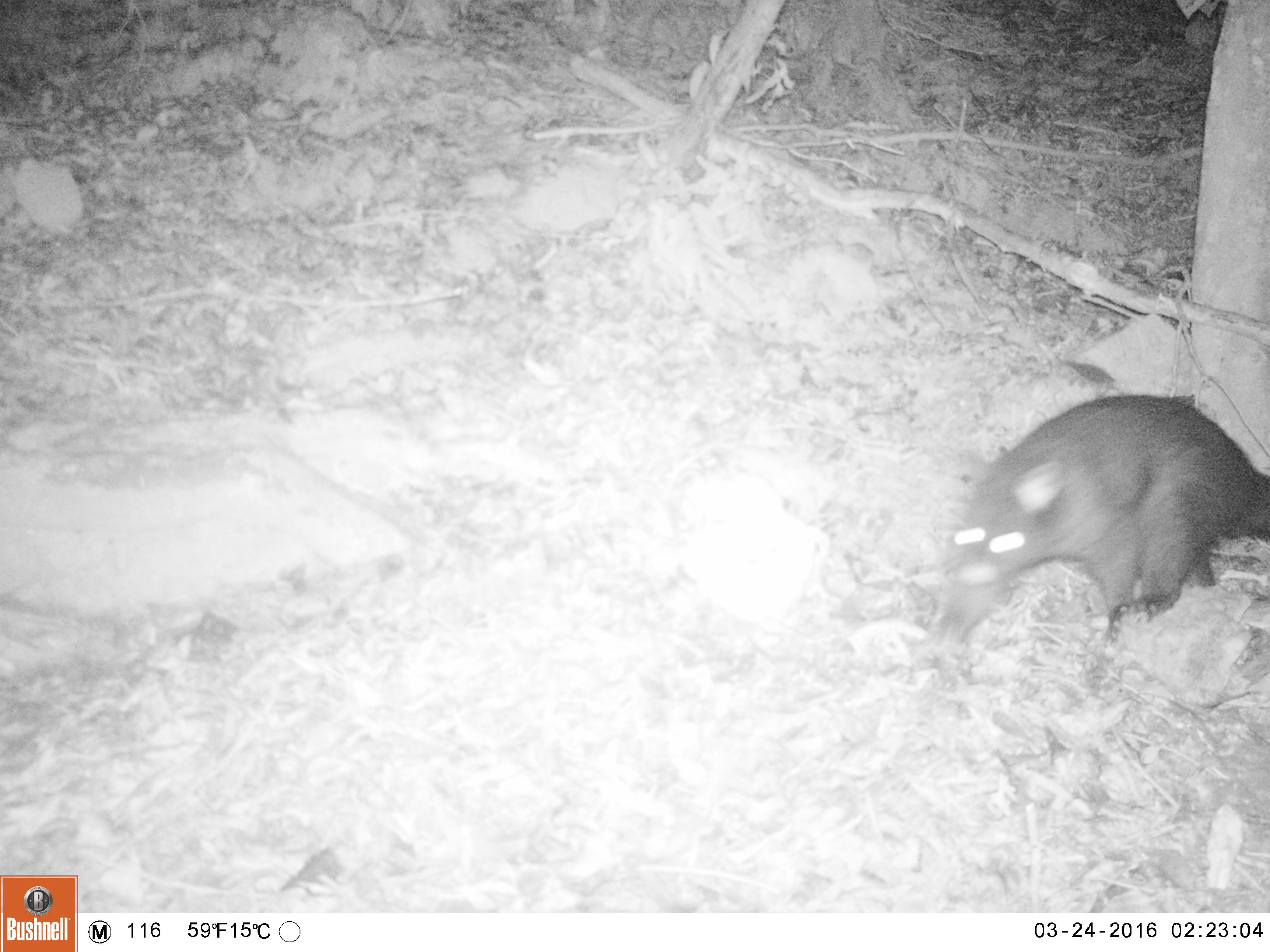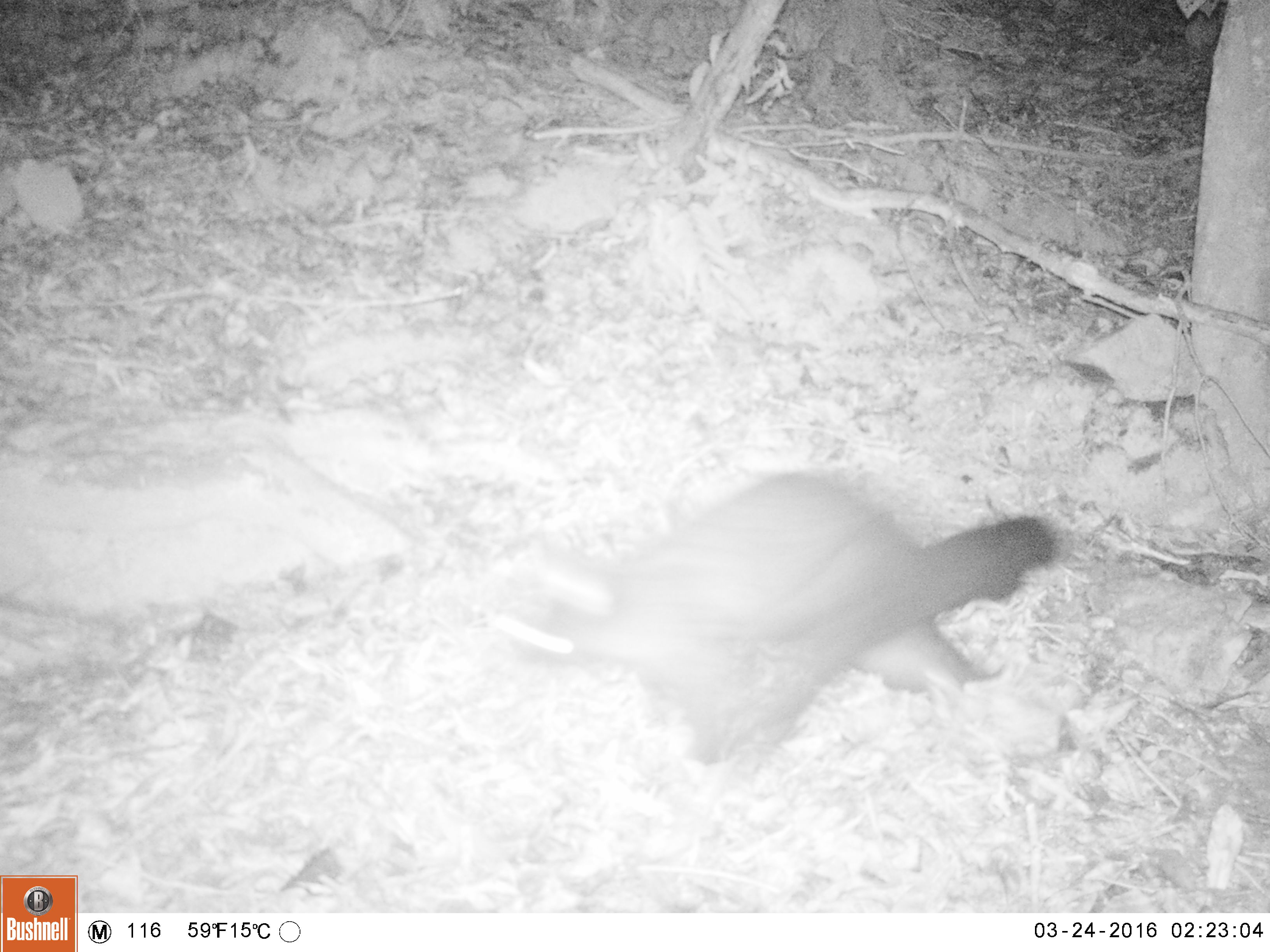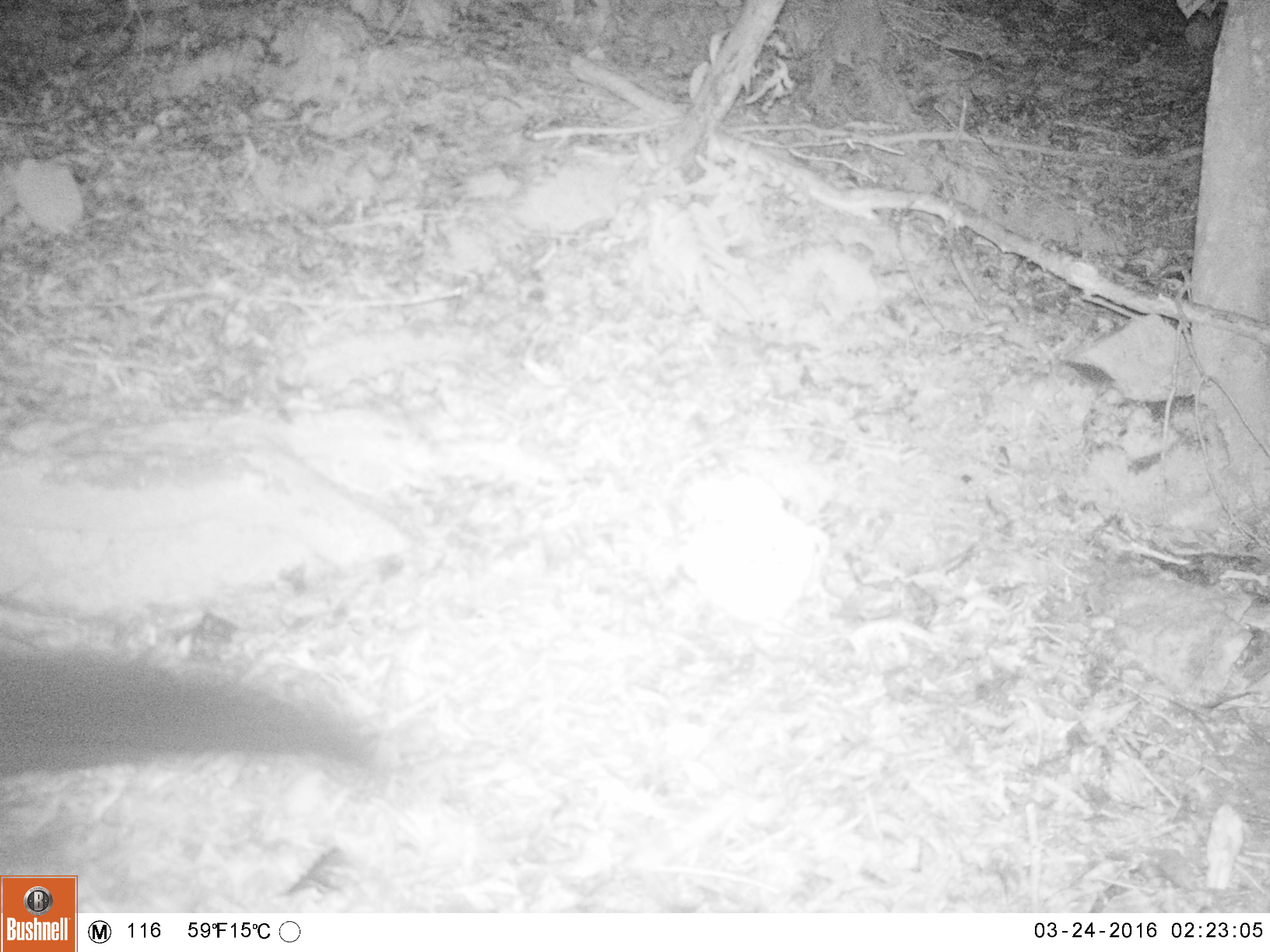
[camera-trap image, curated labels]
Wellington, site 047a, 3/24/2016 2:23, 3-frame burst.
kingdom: Animalia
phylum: Chordata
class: Mammalia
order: Didelphimorphia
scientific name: Didelphimorphia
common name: possum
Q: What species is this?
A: Possum (Didelphimorphia).